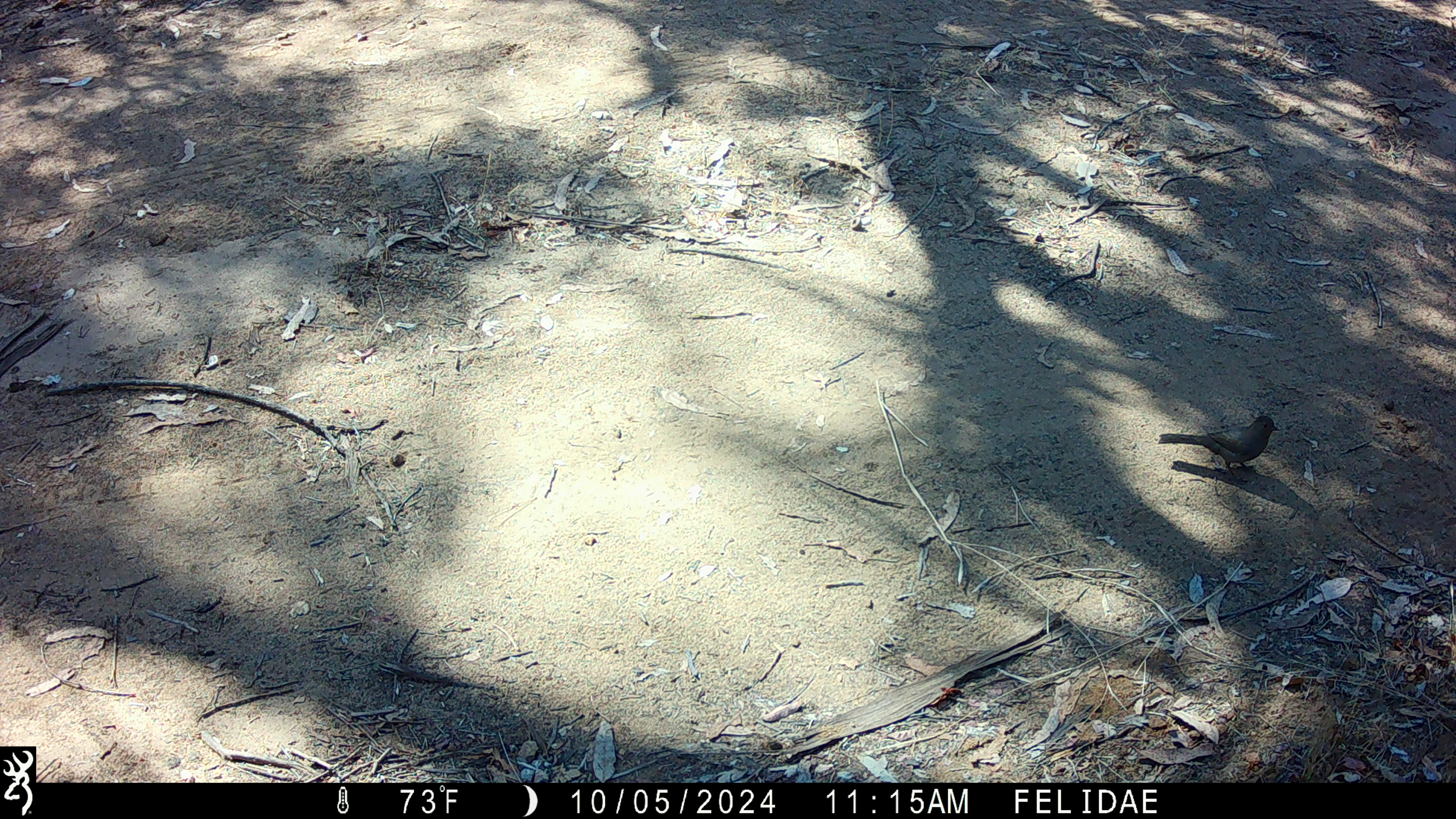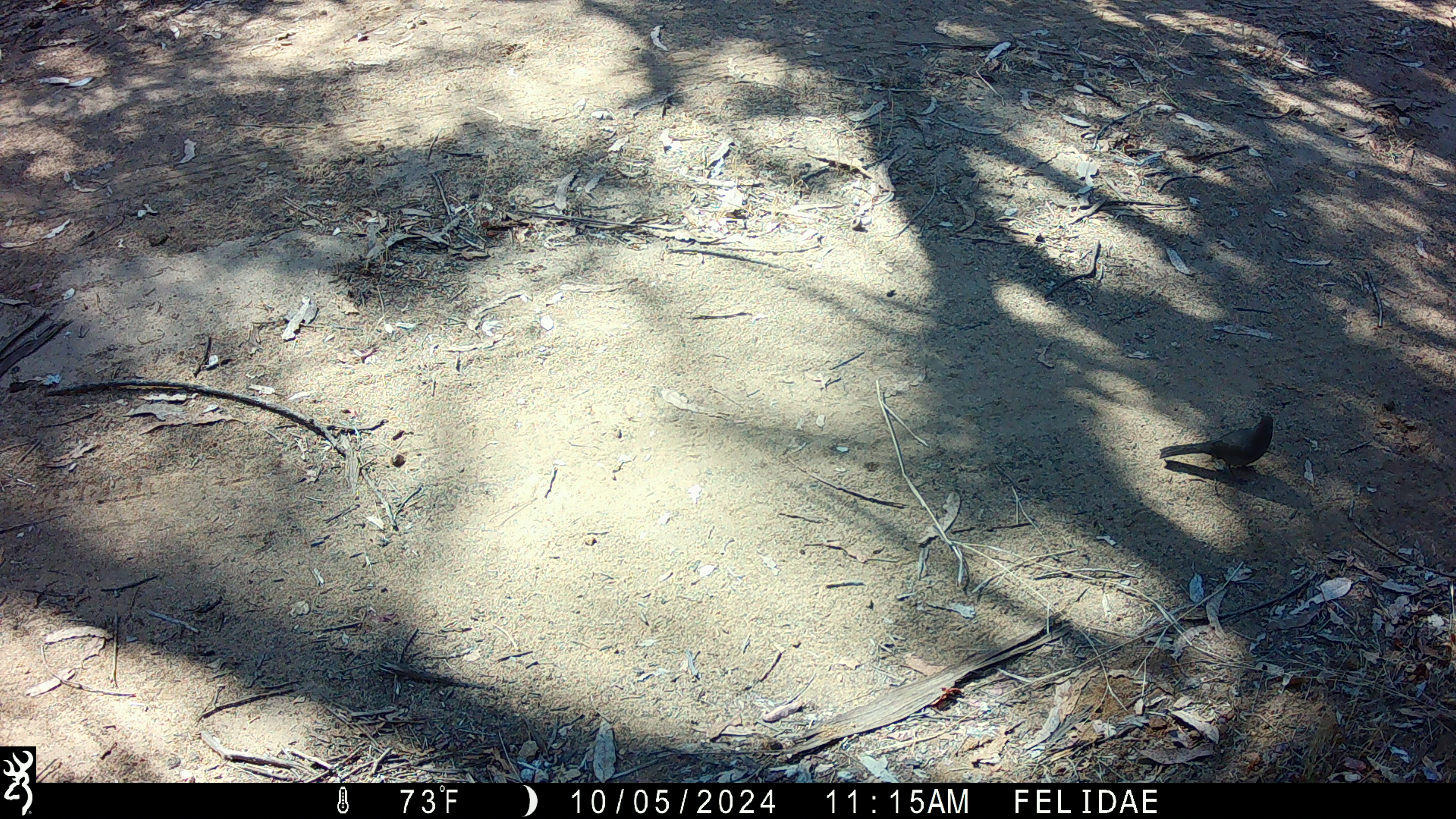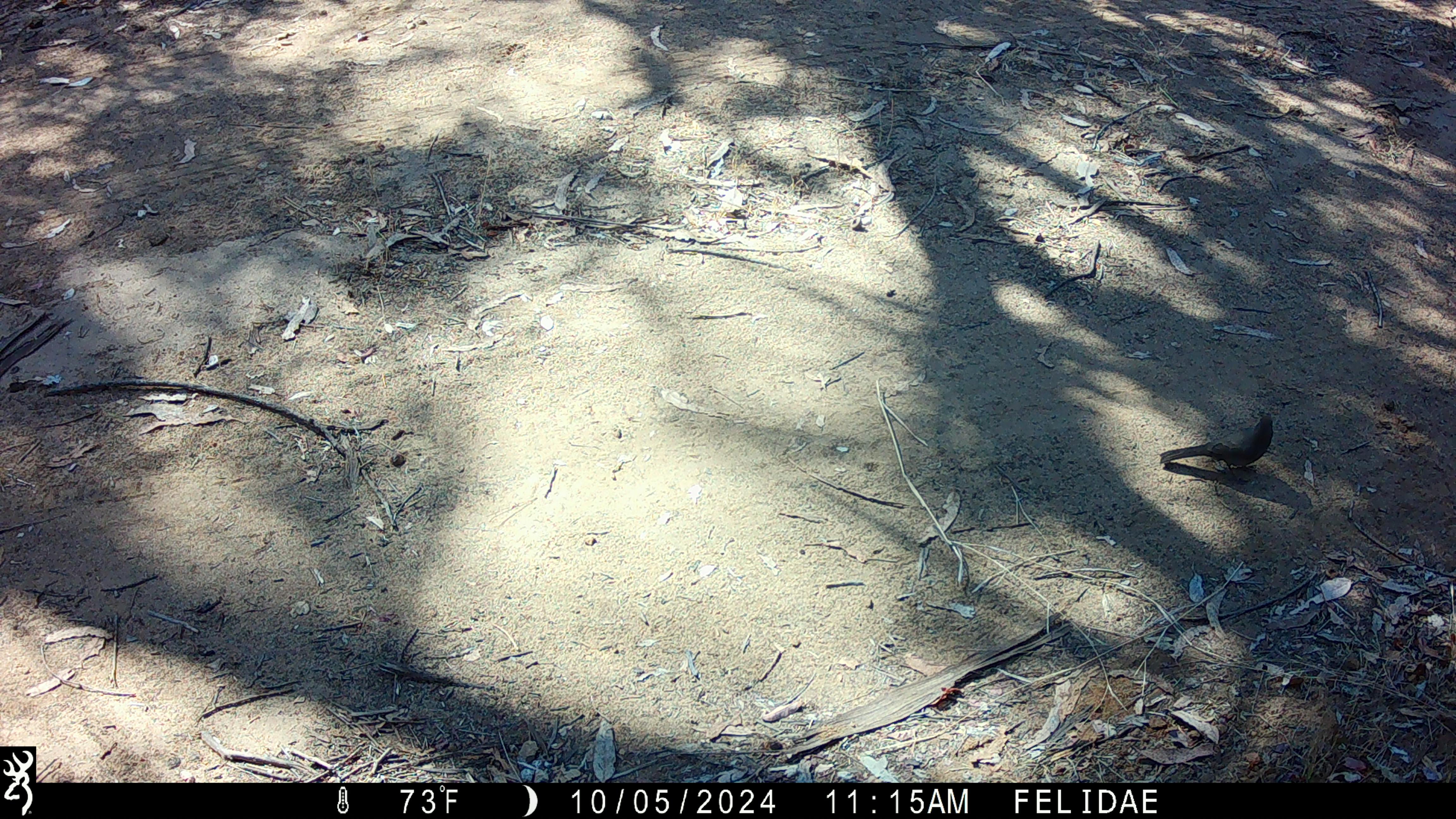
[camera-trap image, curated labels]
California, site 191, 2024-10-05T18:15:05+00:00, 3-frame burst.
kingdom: Animalia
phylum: Chordata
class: Aves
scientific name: Aves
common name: bird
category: unknown bird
Unknown bird (bird) (Aves).